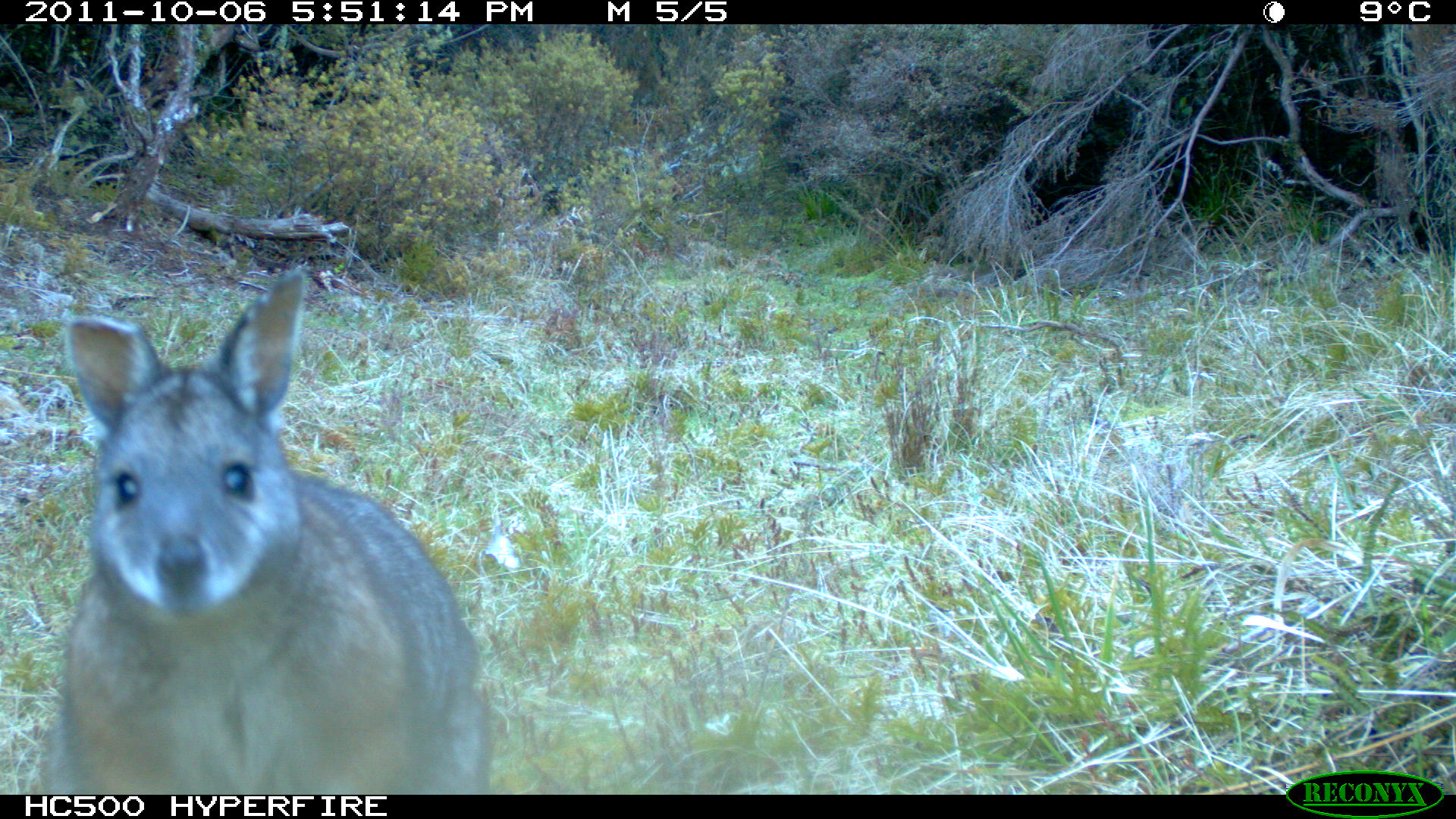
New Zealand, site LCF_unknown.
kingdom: Animalia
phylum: Chordata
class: Mammalia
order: Diprotodontia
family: Macropodidae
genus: Notamacropus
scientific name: Notamacropus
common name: wallaby